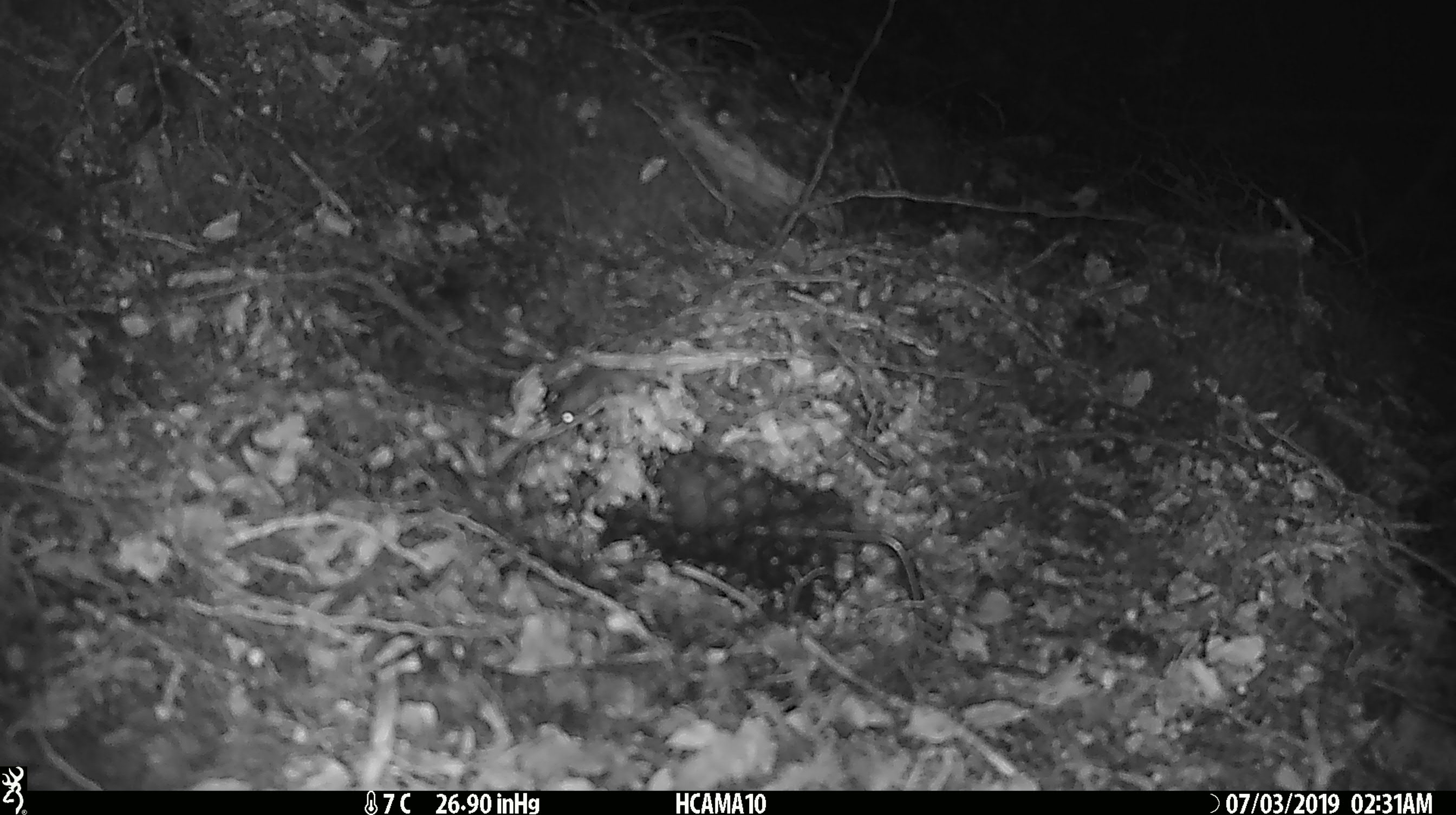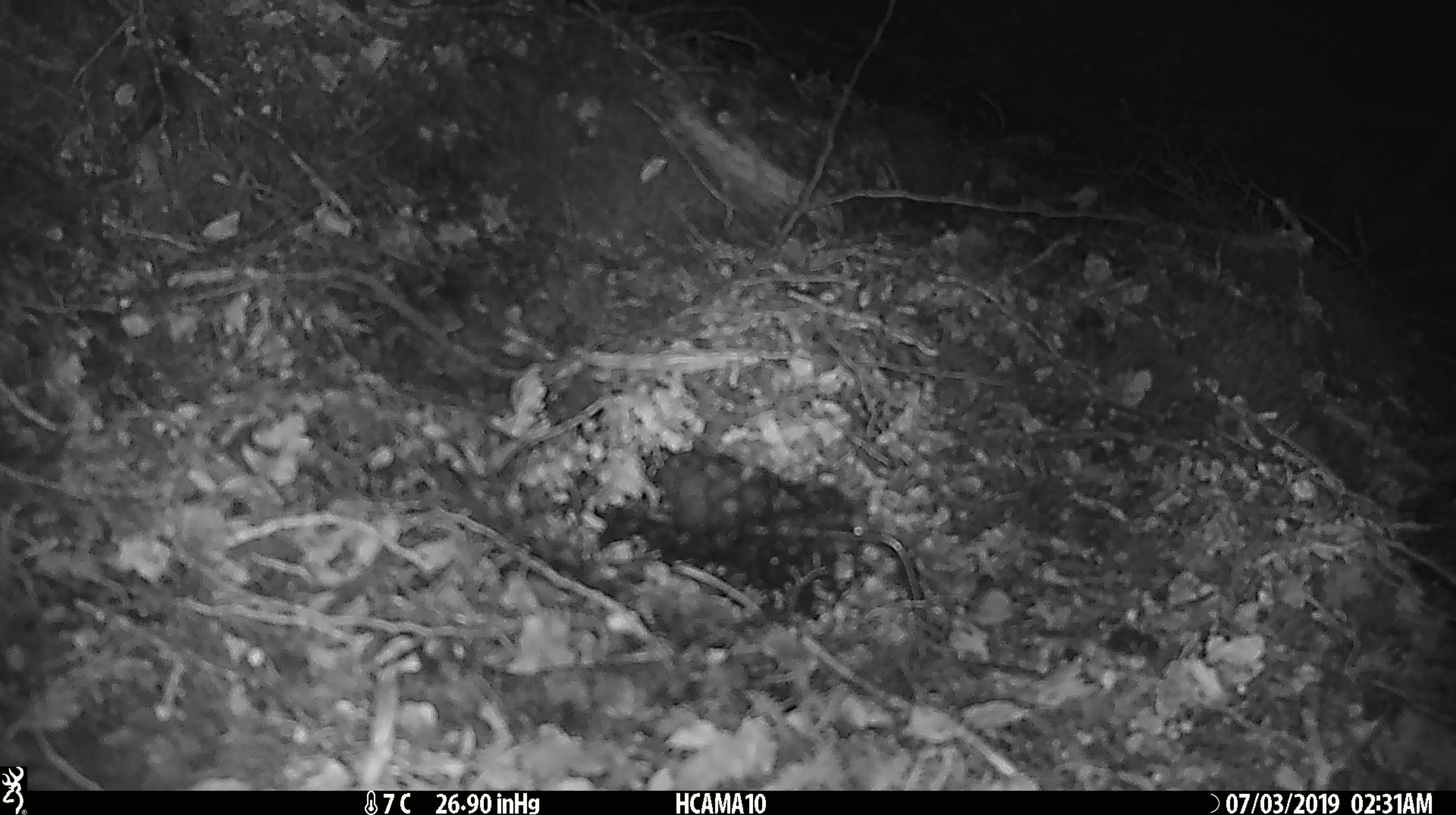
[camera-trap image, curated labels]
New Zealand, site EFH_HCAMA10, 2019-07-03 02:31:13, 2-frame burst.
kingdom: Animalia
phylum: Chordata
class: Mammalia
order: Rodentia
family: Muridae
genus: Mus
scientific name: Mus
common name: mouse